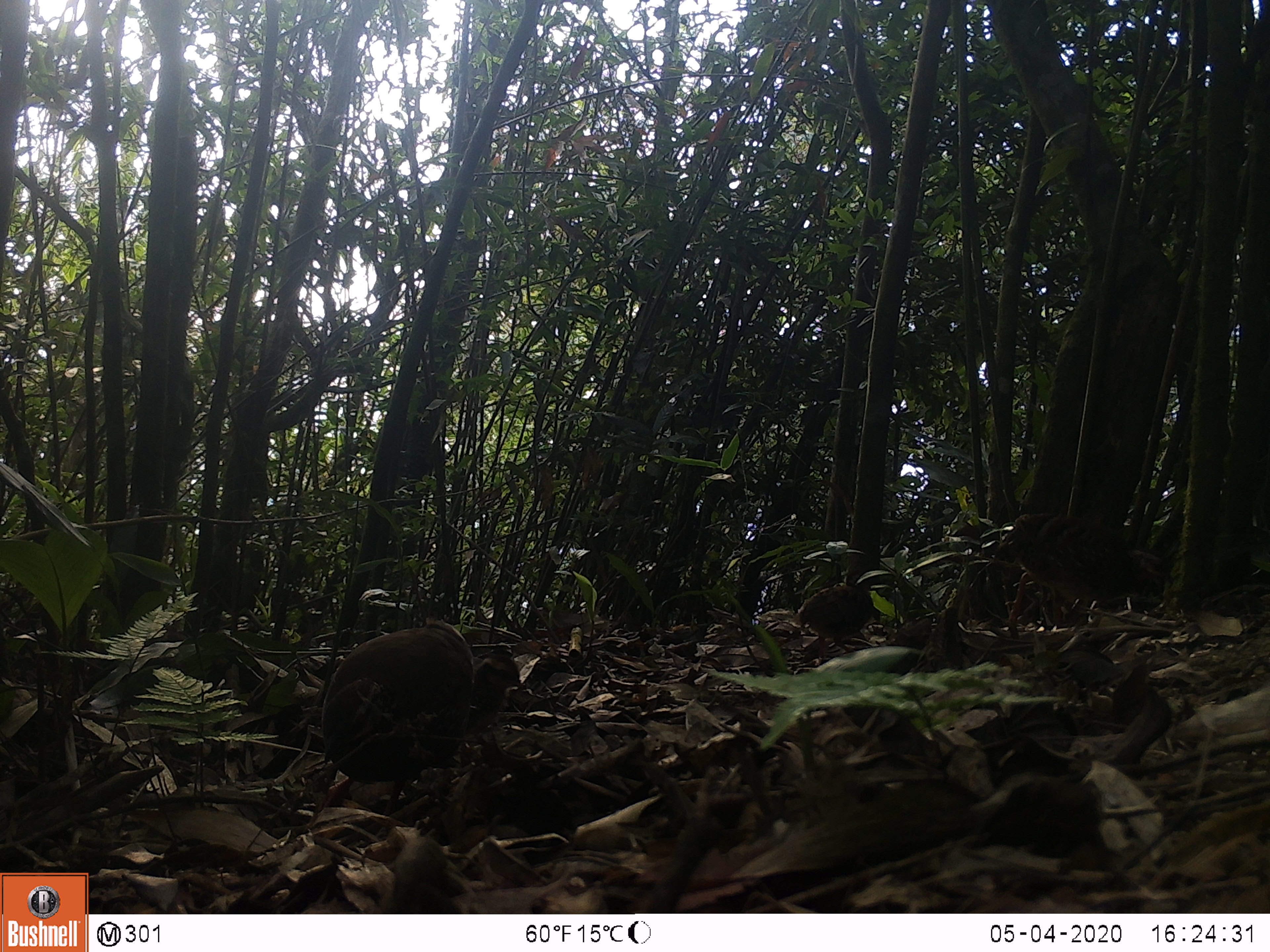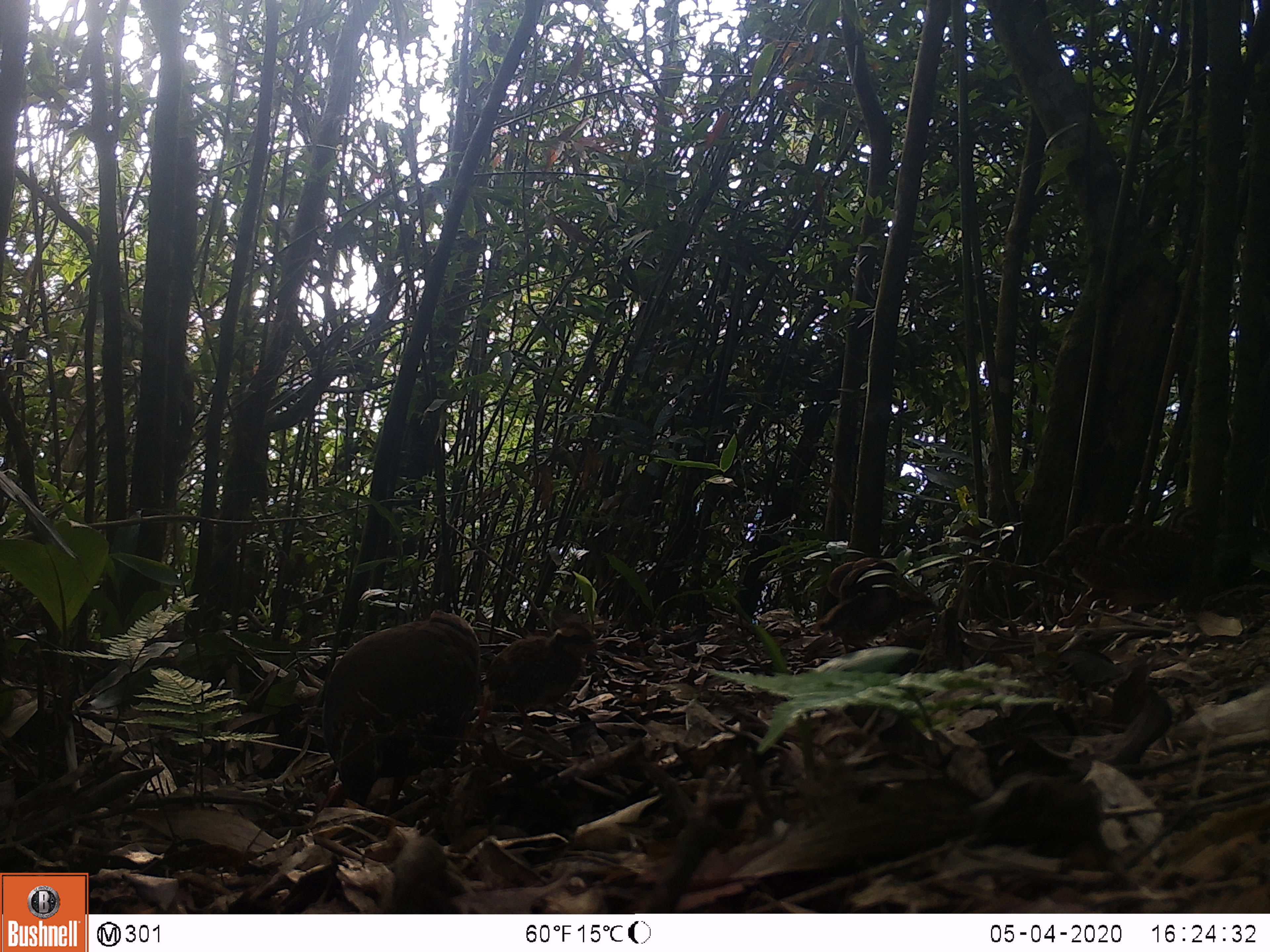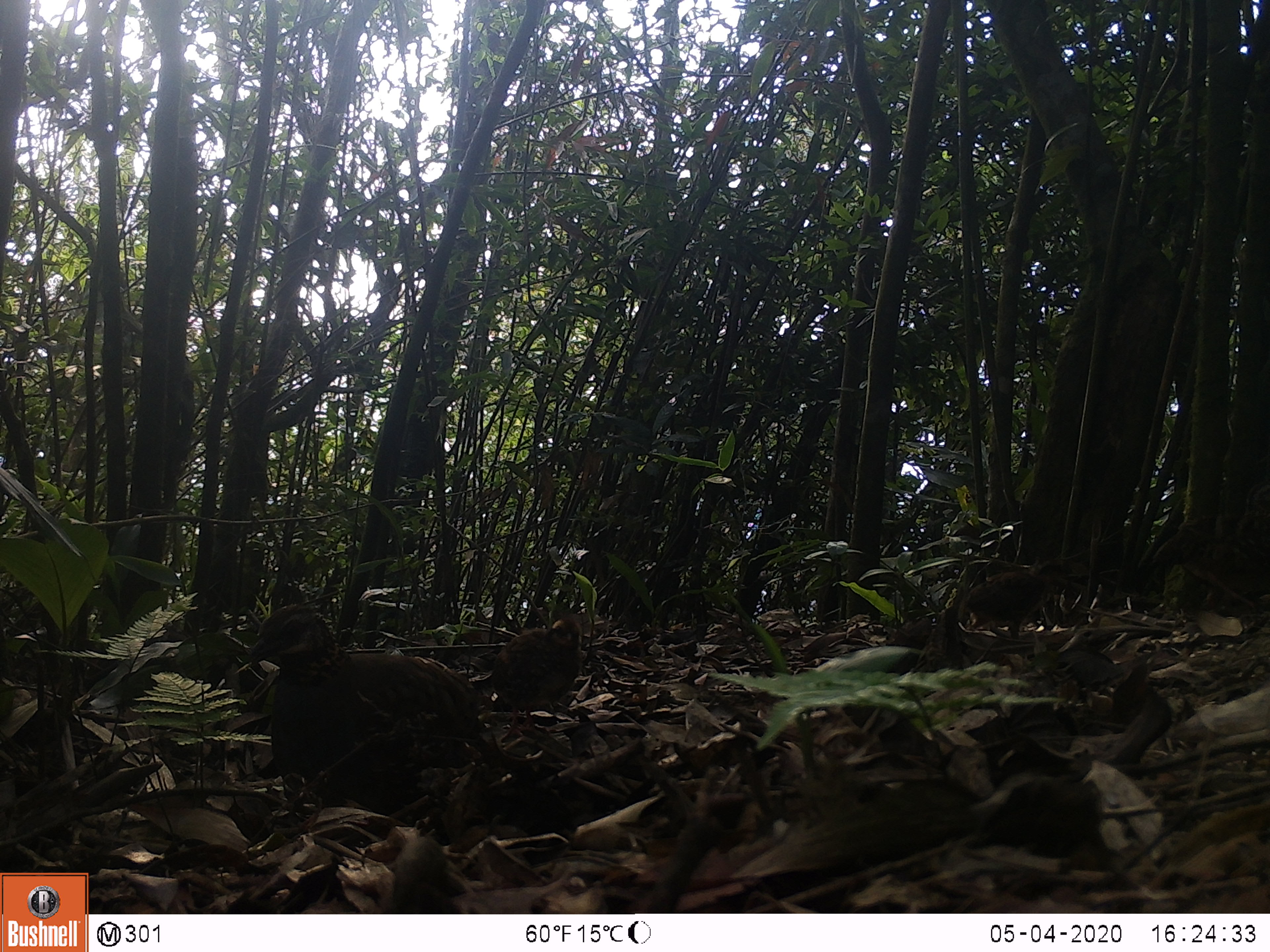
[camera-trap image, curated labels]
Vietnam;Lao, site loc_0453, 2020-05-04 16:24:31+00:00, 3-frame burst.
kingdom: Animalia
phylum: Chordata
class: Aves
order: Galliformes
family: Phasianidae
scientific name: Phasianidae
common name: partridge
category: unidentified partridge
Unidentified partridge (partridge) (Phasianidae). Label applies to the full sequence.